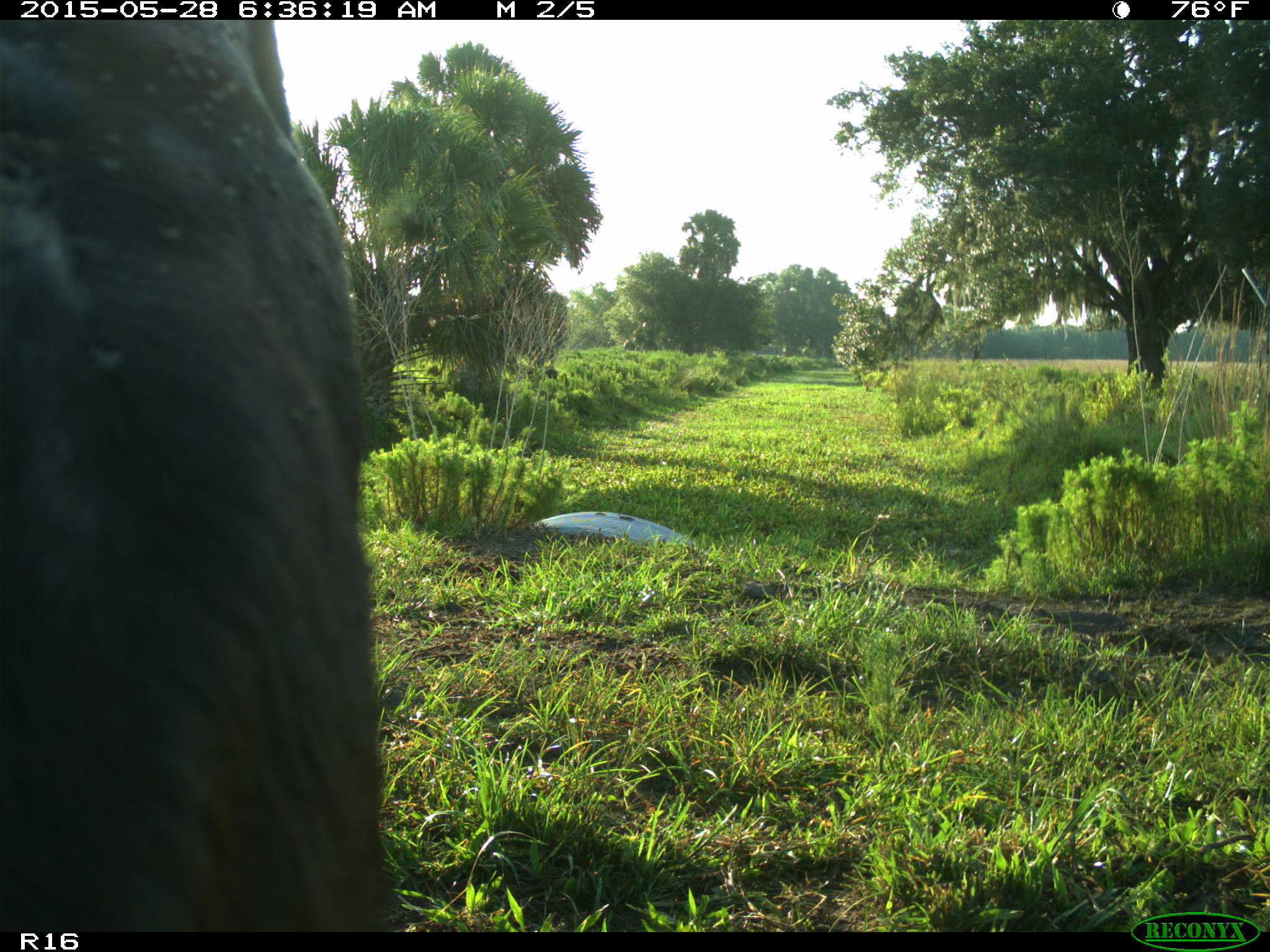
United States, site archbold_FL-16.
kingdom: Animalia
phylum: Chordata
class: Mammalia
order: Artiodactyla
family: Bovidae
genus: Bos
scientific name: Bos taurus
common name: domestic cow